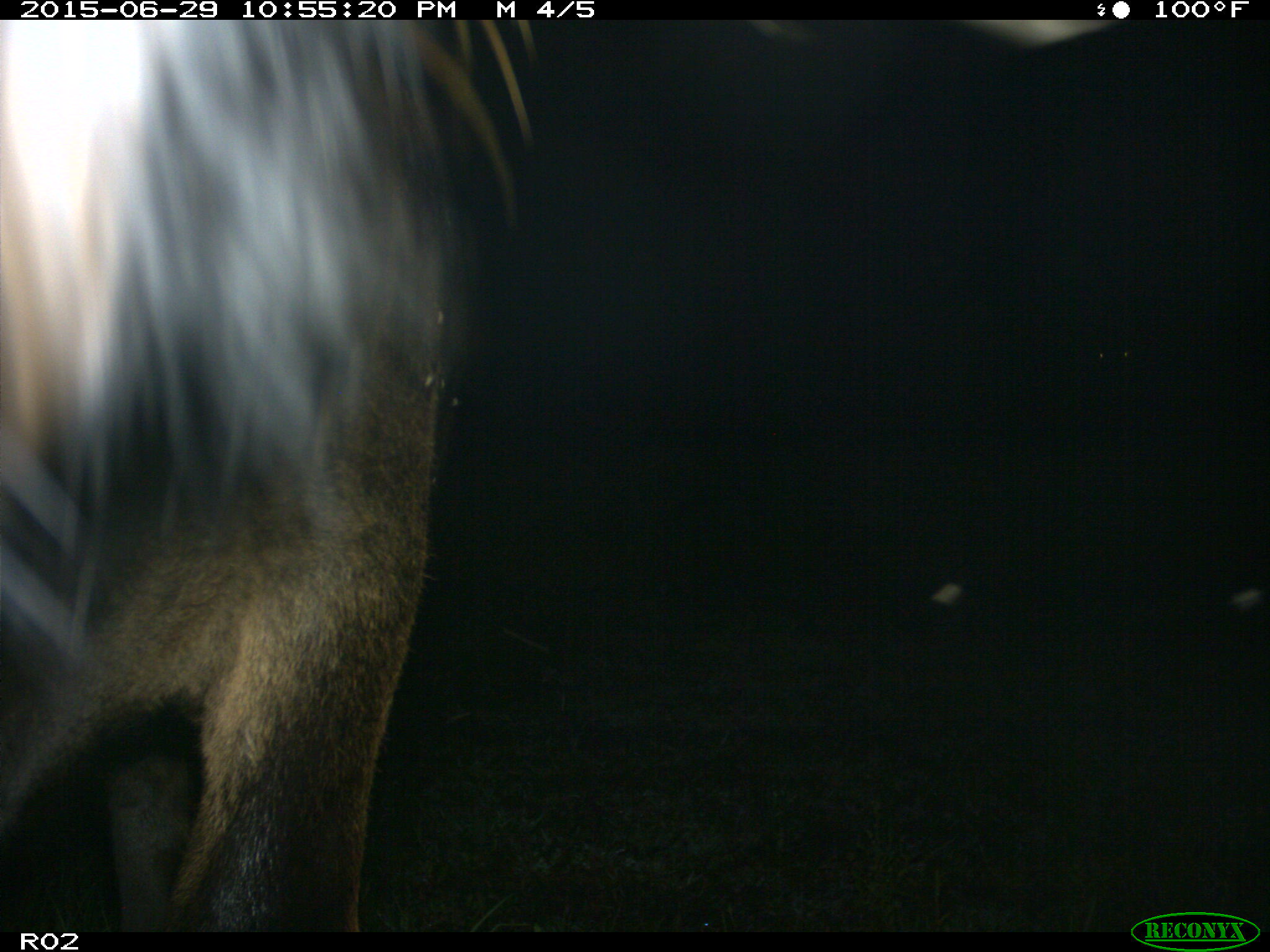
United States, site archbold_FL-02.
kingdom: Animalia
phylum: Chordata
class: Mammalia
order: Artiodactyla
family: Bovidae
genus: Bos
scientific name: Bos taurus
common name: domestic cow